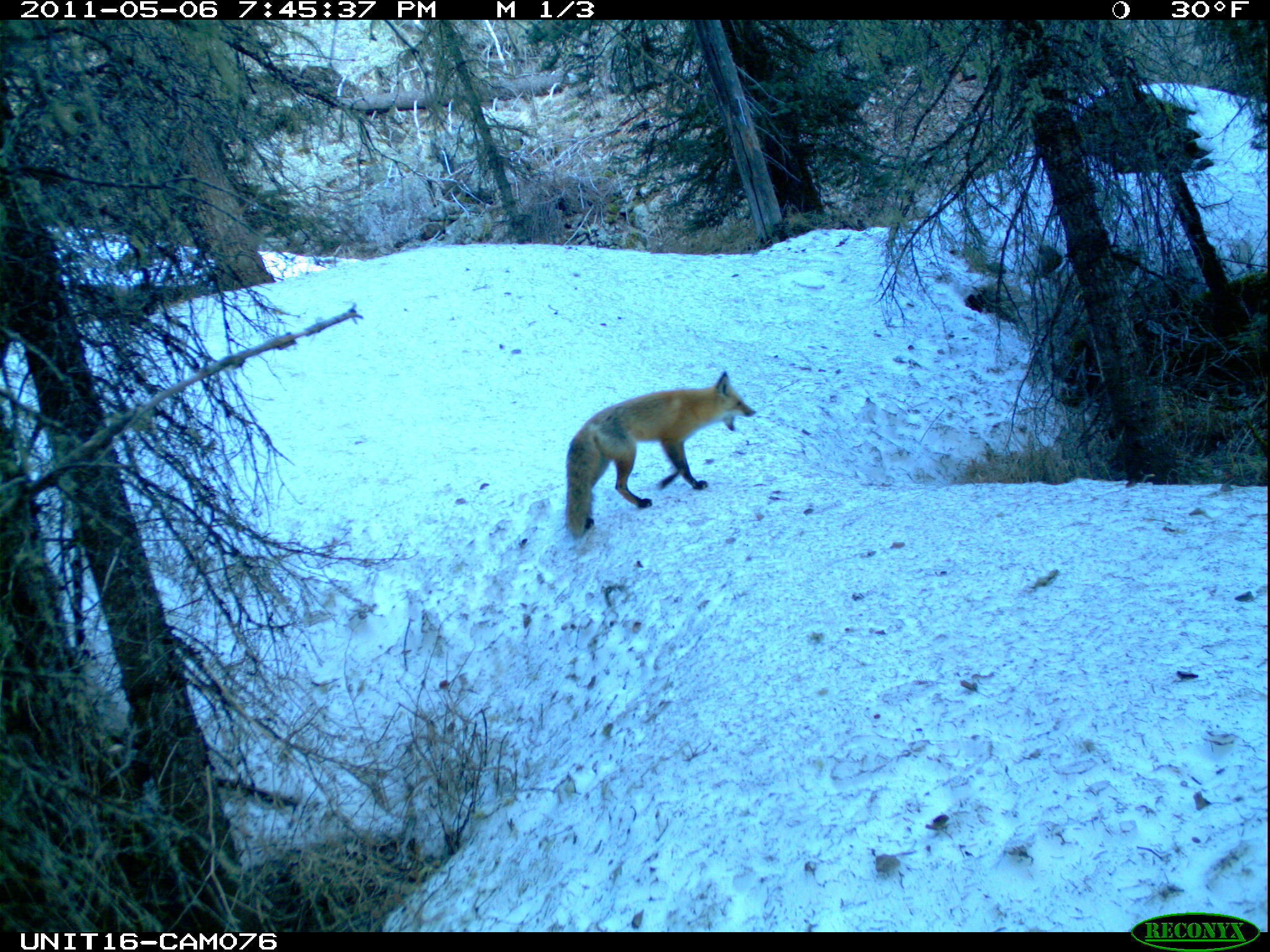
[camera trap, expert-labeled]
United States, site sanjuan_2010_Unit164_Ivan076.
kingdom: Animalia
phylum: Chordata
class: Mammalia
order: Carnivora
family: Canidae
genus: Vulpes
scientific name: Vulpes vulpes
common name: red fox